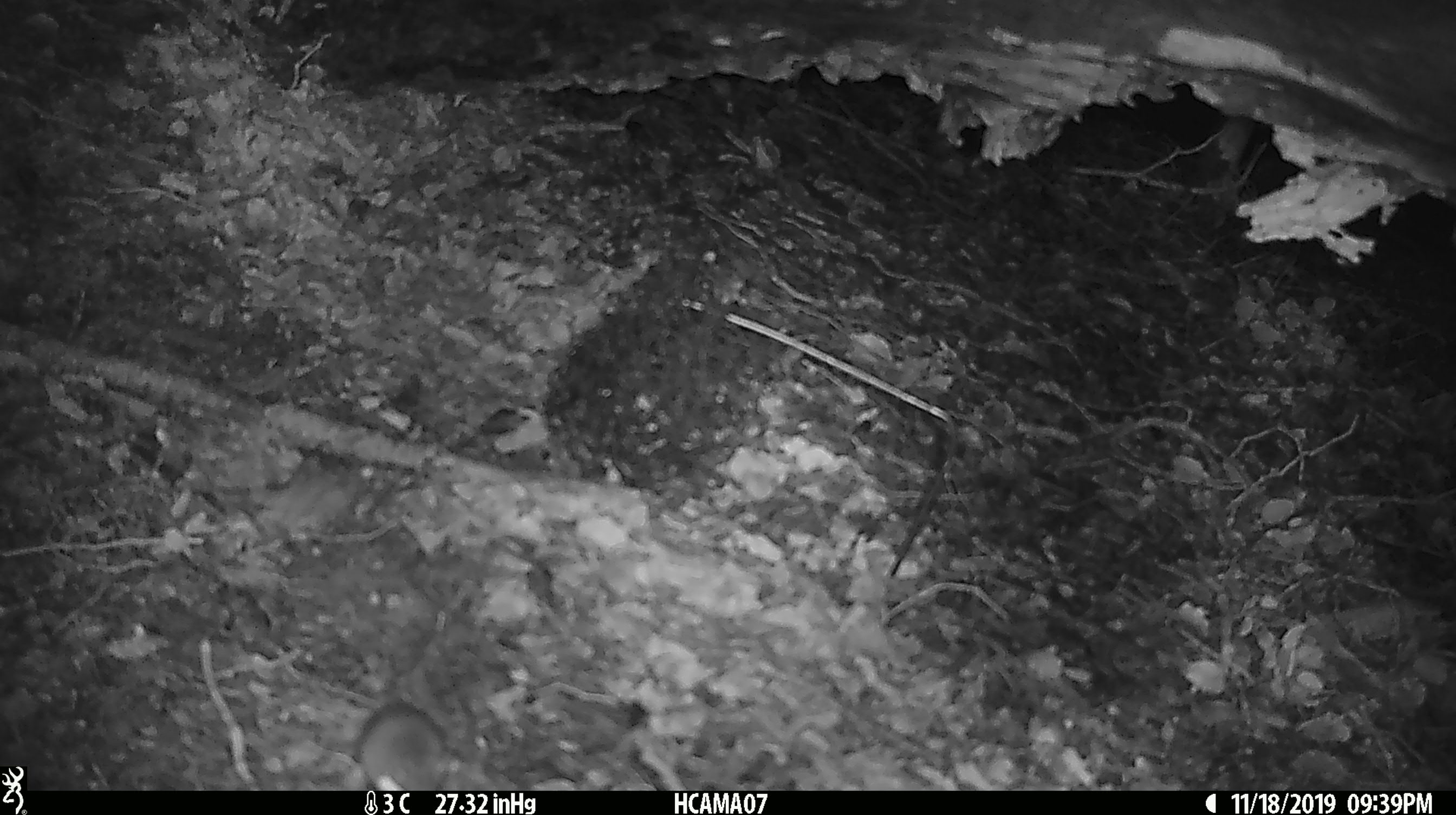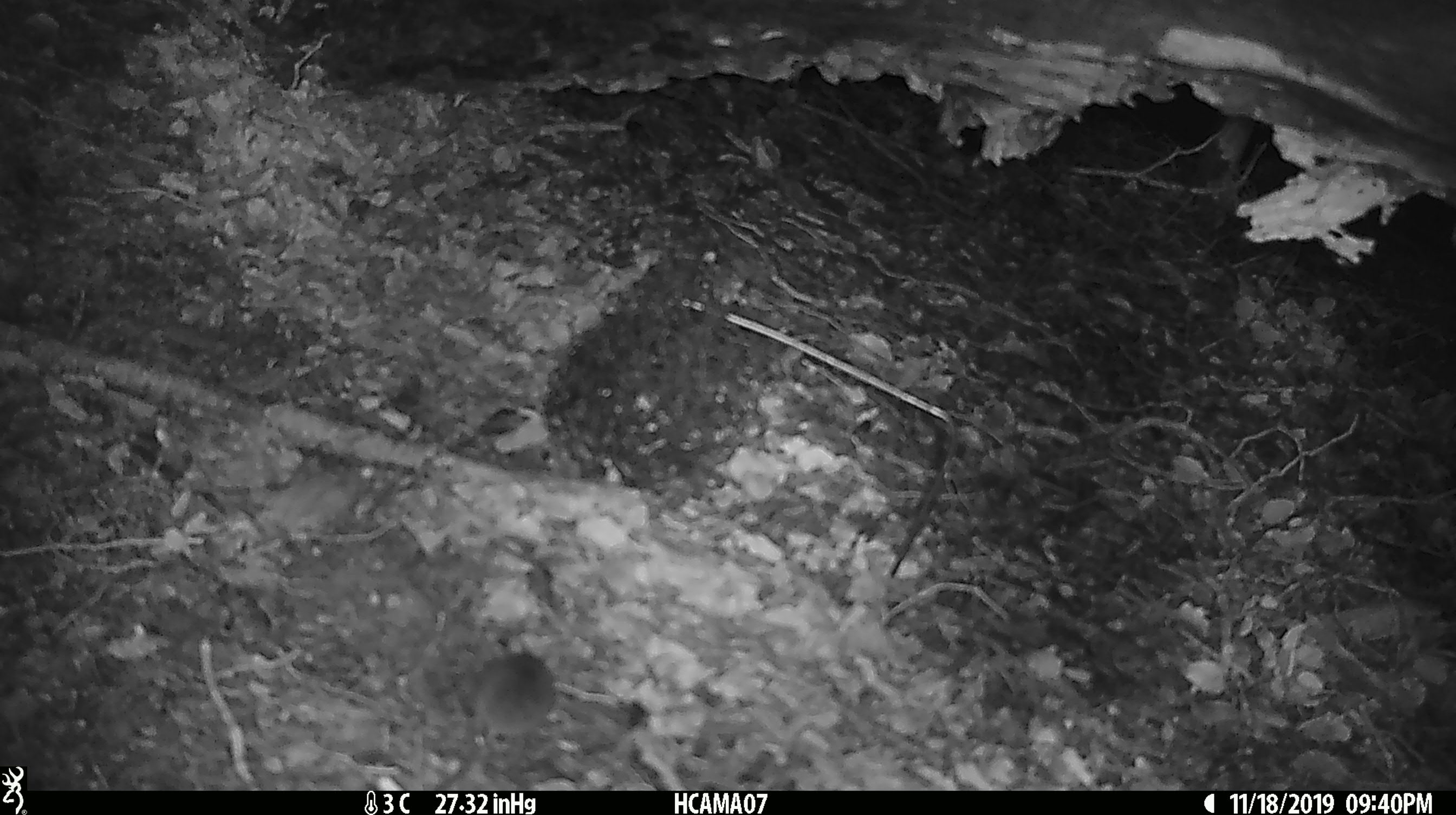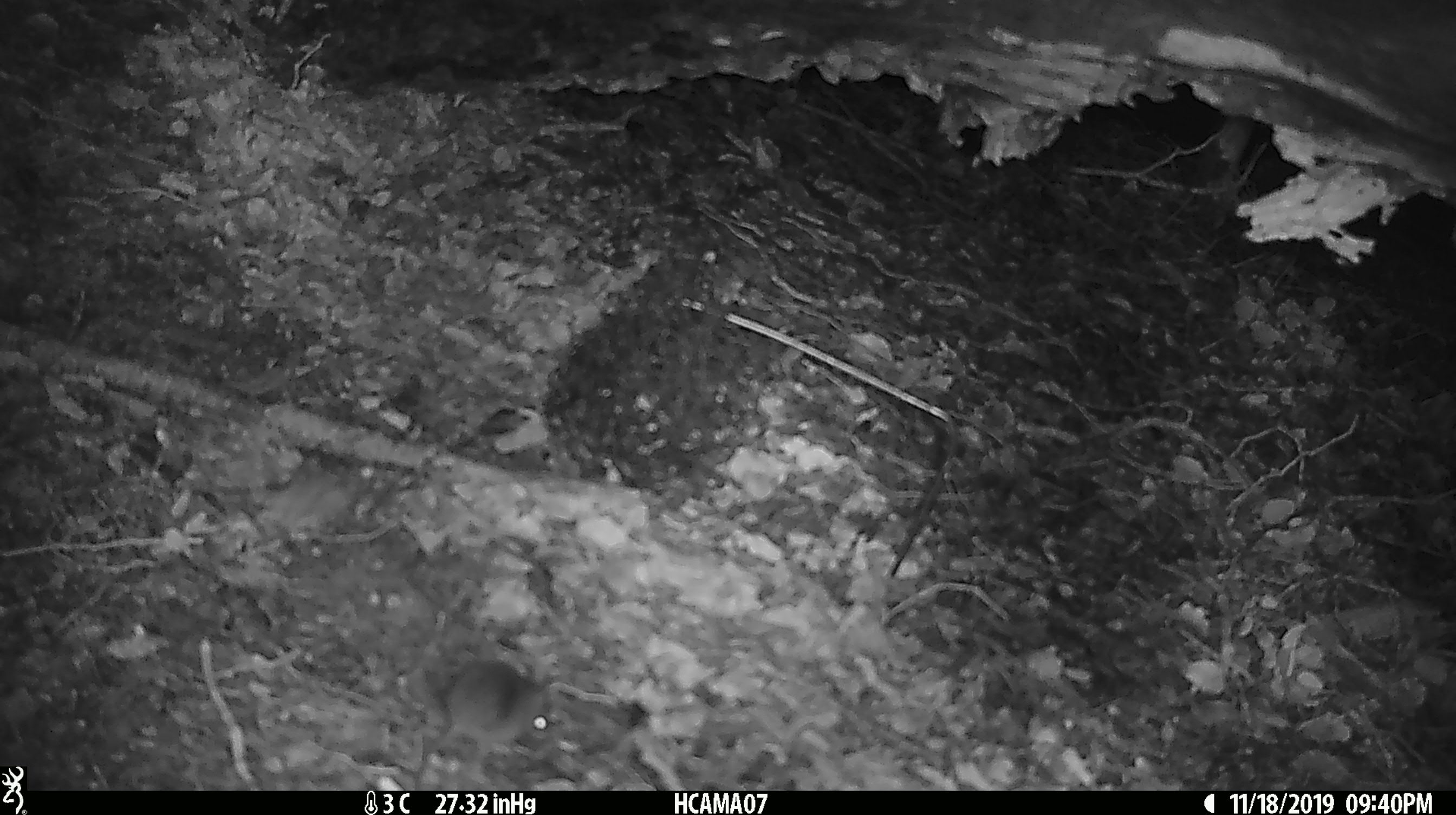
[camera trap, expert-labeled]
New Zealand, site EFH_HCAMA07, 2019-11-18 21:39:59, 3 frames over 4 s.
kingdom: Animalia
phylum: Chordata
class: Mammalia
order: Rodentia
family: Muridae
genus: Mus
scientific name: Mus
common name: mouse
Mouse (Mus).